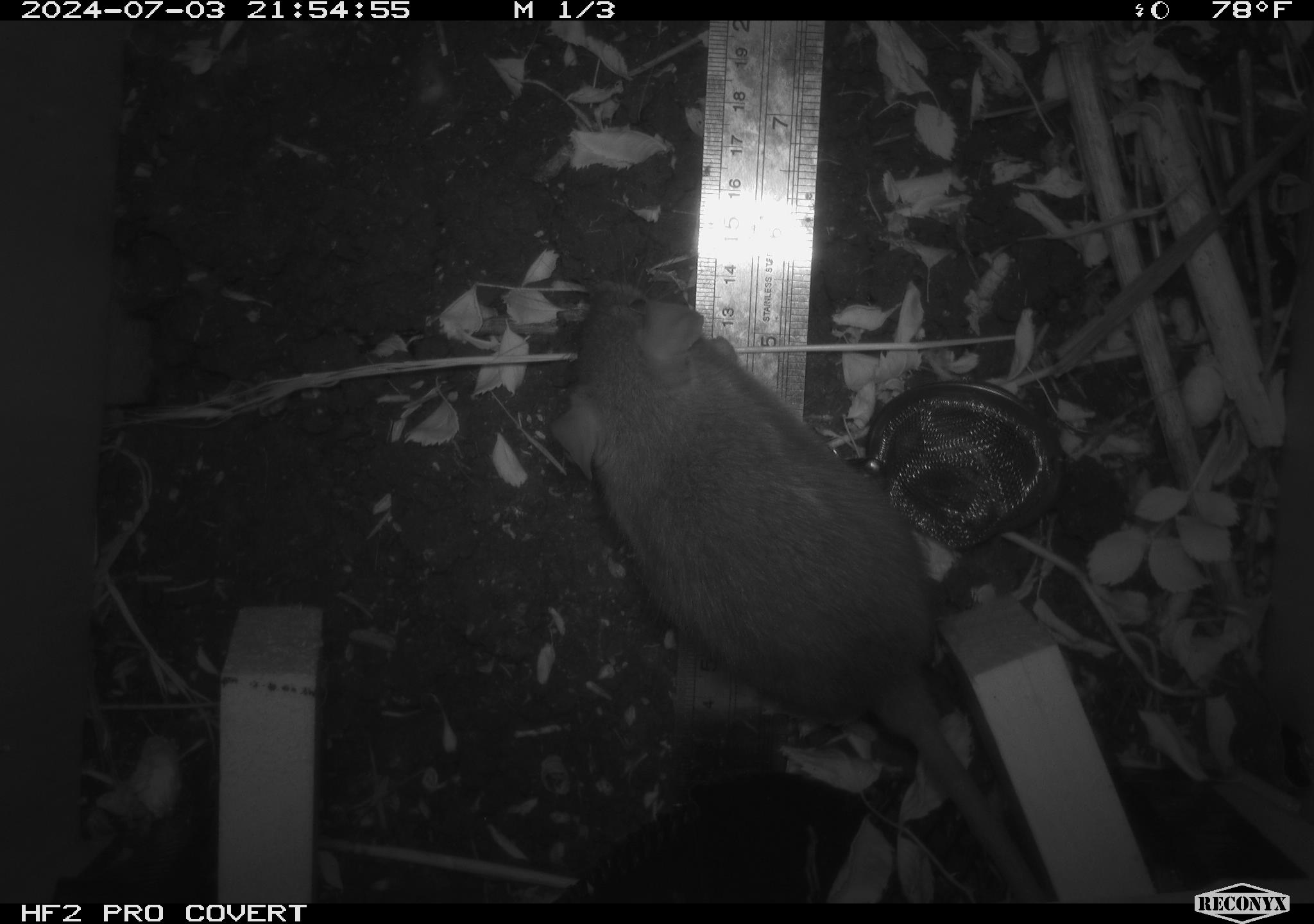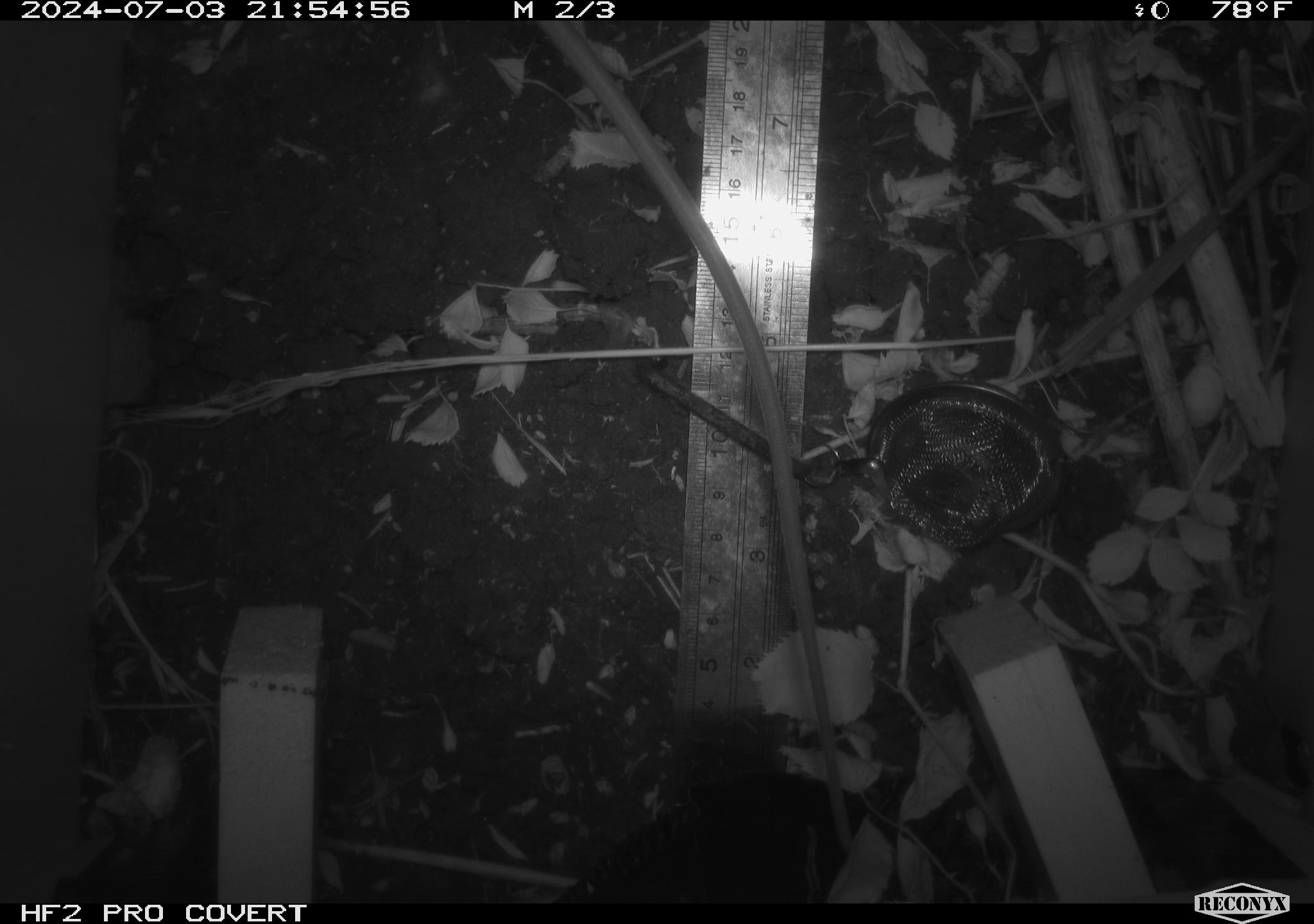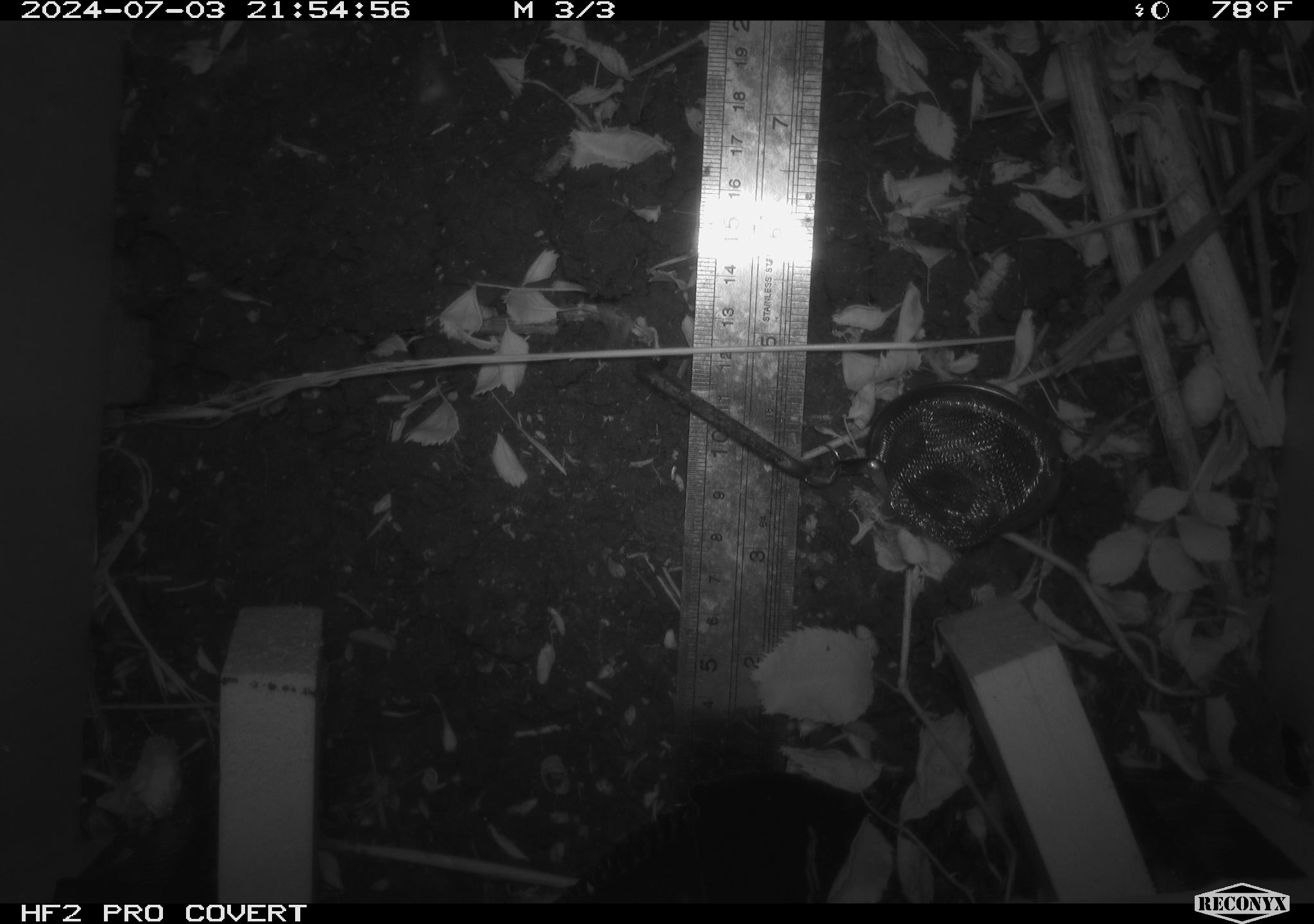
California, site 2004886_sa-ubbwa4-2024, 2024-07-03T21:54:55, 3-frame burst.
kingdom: Animalia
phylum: Chordata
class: Mammalia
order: Rodentia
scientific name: Rodentia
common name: woodrat or rat or mouse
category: woodrat or rat or mouse species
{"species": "woodrat or rat or mouse species (woodrat or rat or mouse) (Rodentia)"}